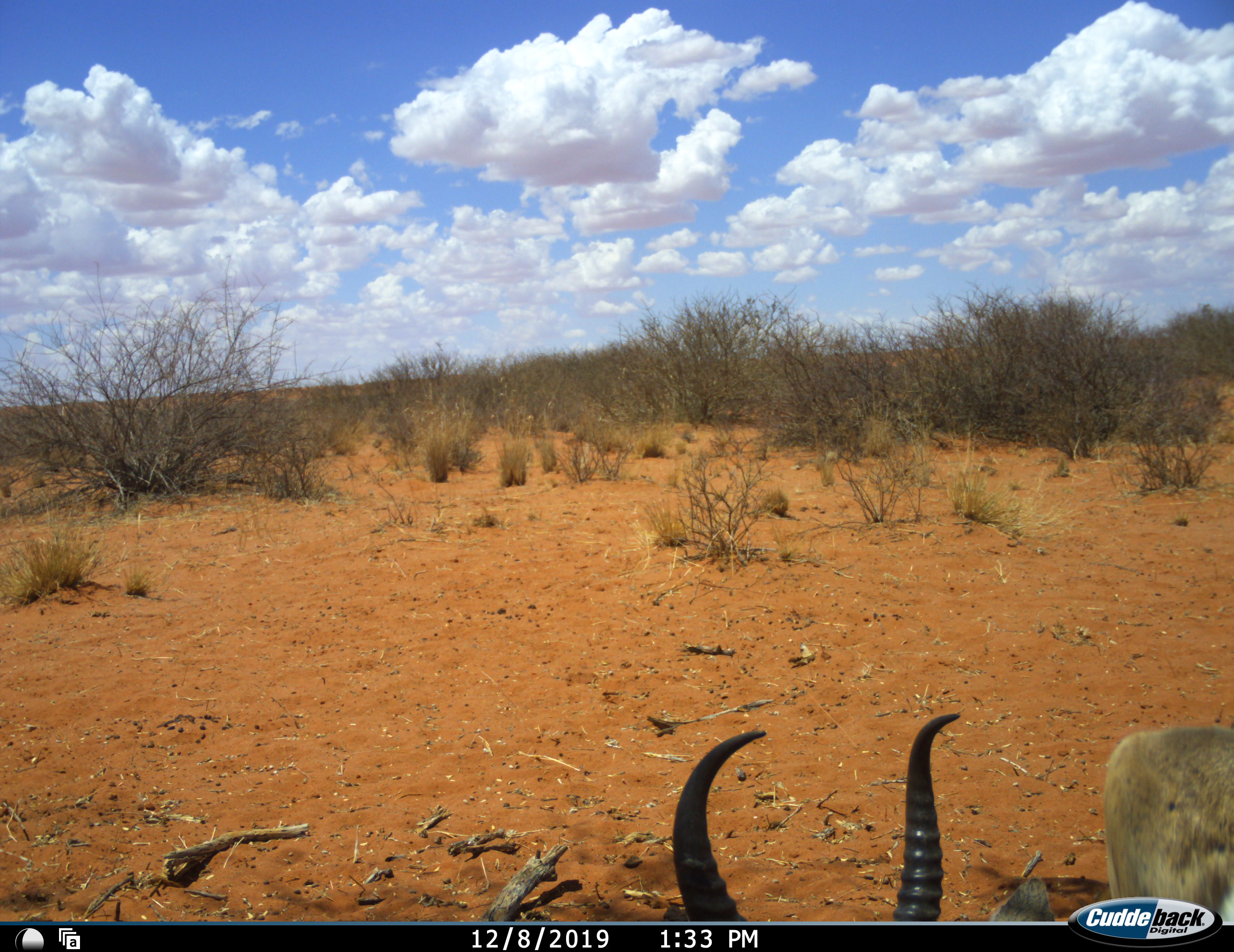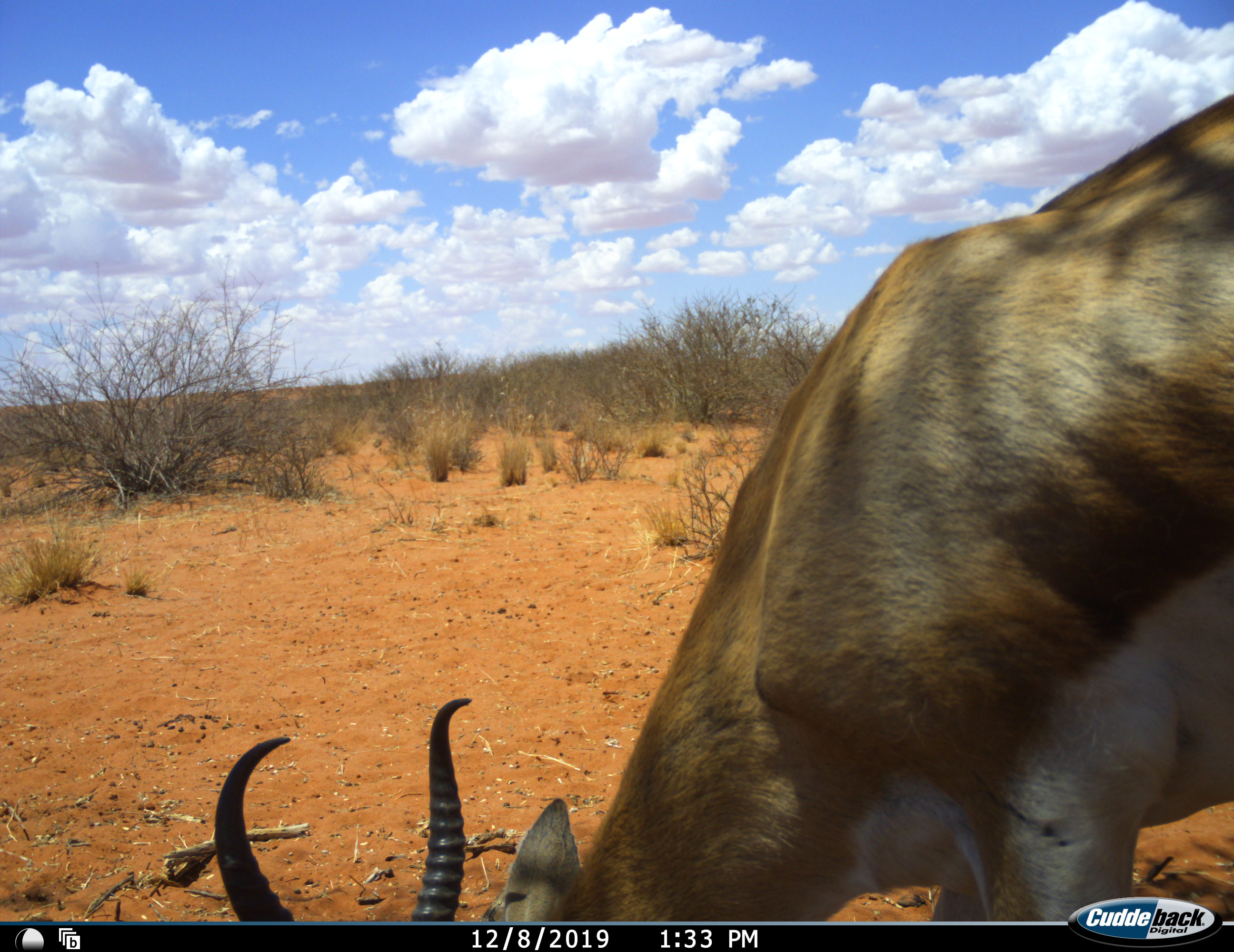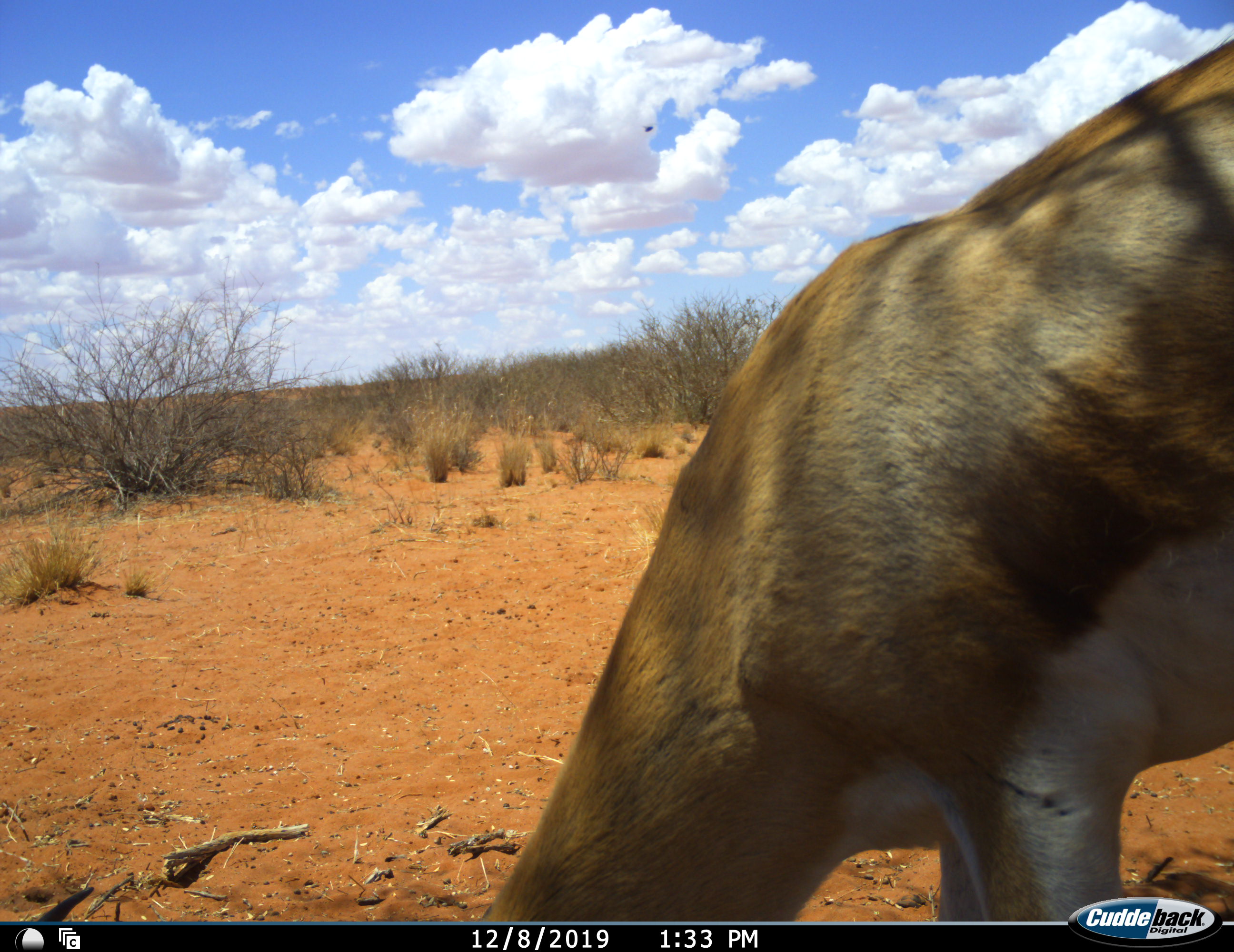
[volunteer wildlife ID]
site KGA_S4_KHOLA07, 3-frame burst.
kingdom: Animalia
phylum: Chordata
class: Mammalia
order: Artiodactyla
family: Bovidae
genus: Antidorcas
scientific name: Antidorcas marsupialis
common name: springbok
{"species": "springbok (Antidorcas marsupialis)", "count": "1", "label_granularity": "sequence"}